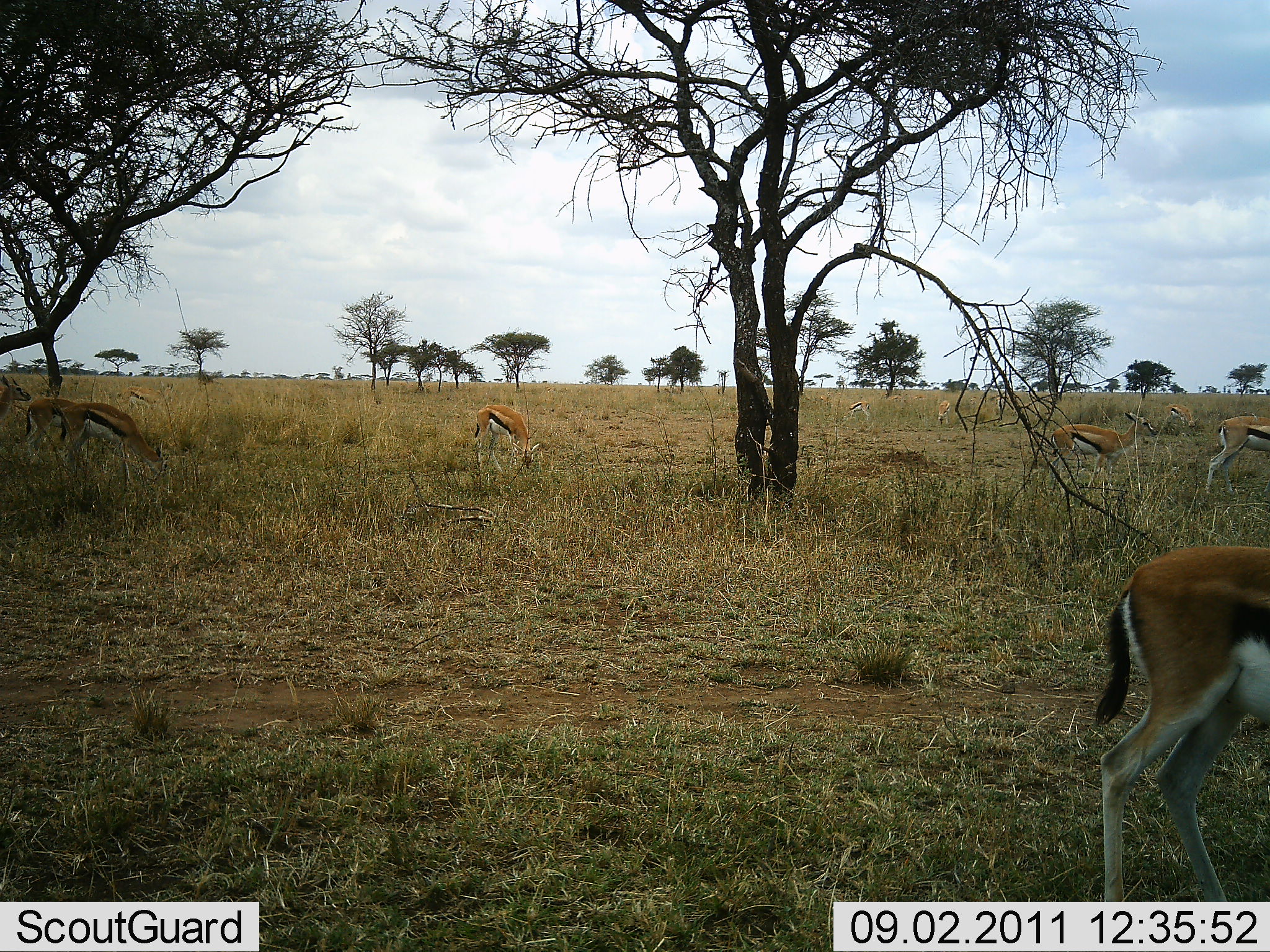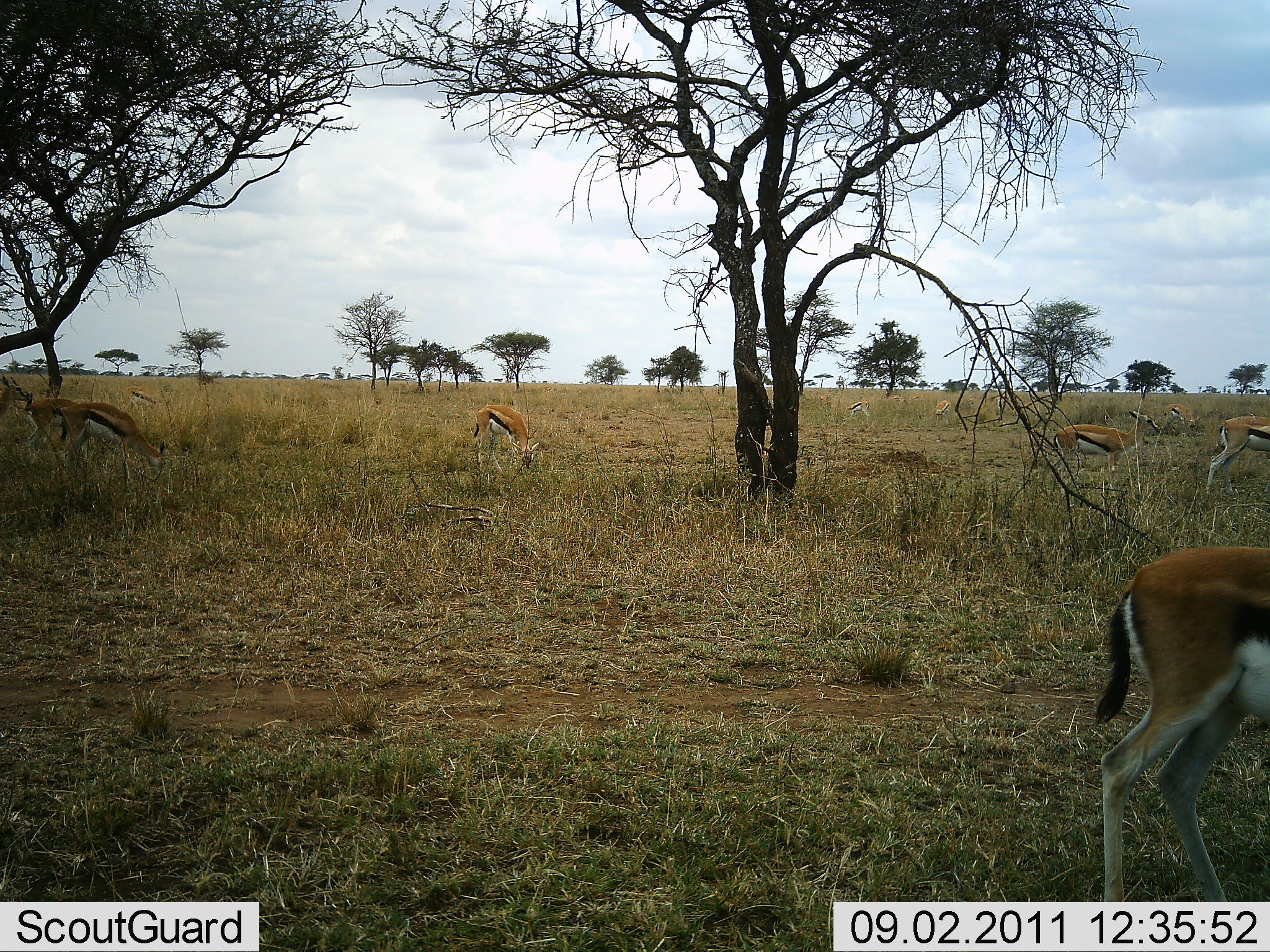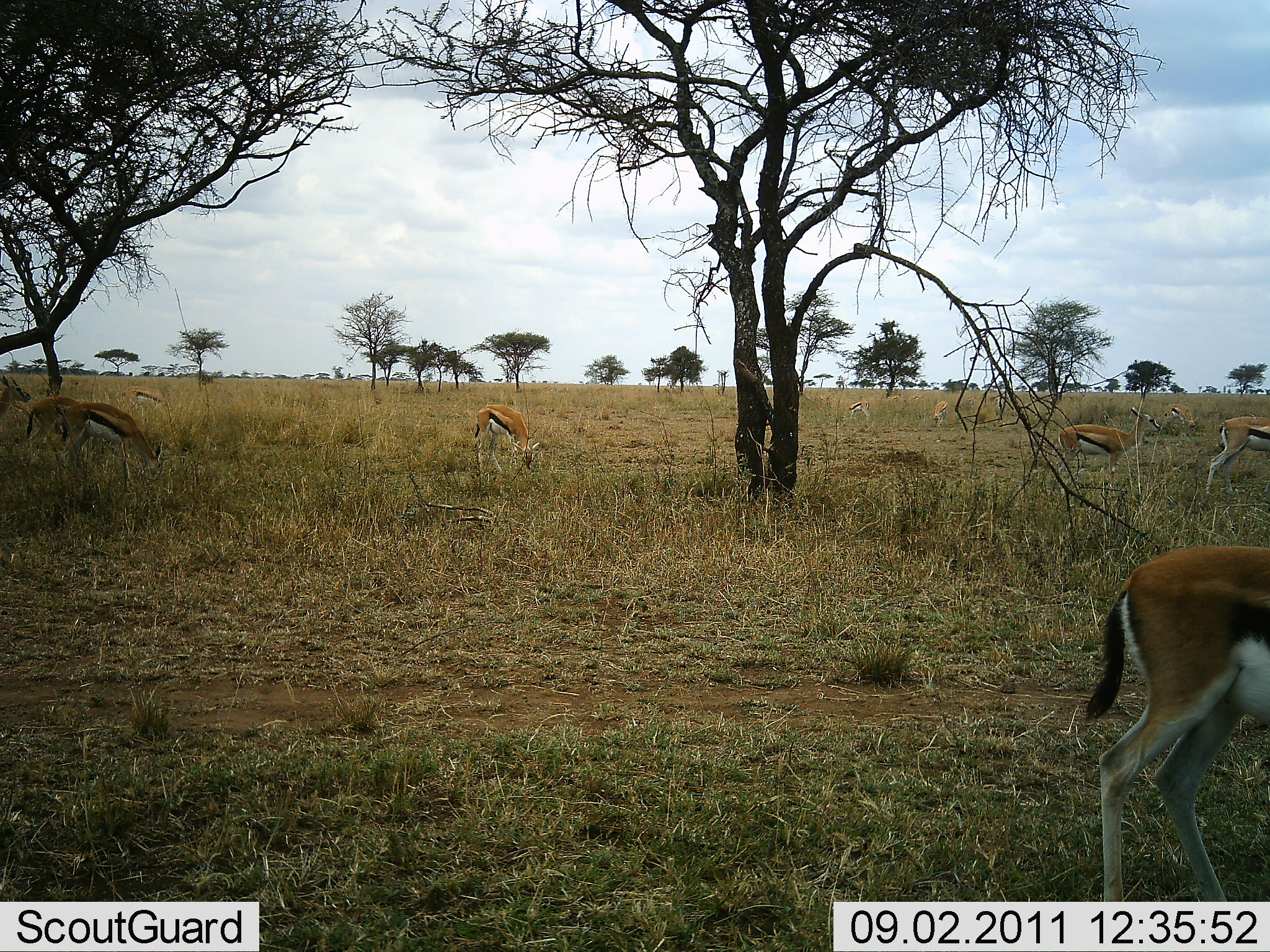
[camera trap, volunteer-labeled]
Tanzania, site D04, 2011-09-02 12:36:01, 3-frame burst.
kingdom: Animalia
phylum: Chordata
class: Mammalia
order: Artiodactyla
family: Bovidae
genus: Eudorcas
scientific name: Eudorcas thomsonii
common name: thomson's gazelle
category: gazellethomsons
Gazellethomsons (thomson's gazelle) (Eudorcas thomsonii), count 11-50. Behavior (volunteer vote fractions): standing 42%, resting 0%, moving 25%, interacting 0%. Young present (vote fraction): 0%. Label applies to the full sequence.